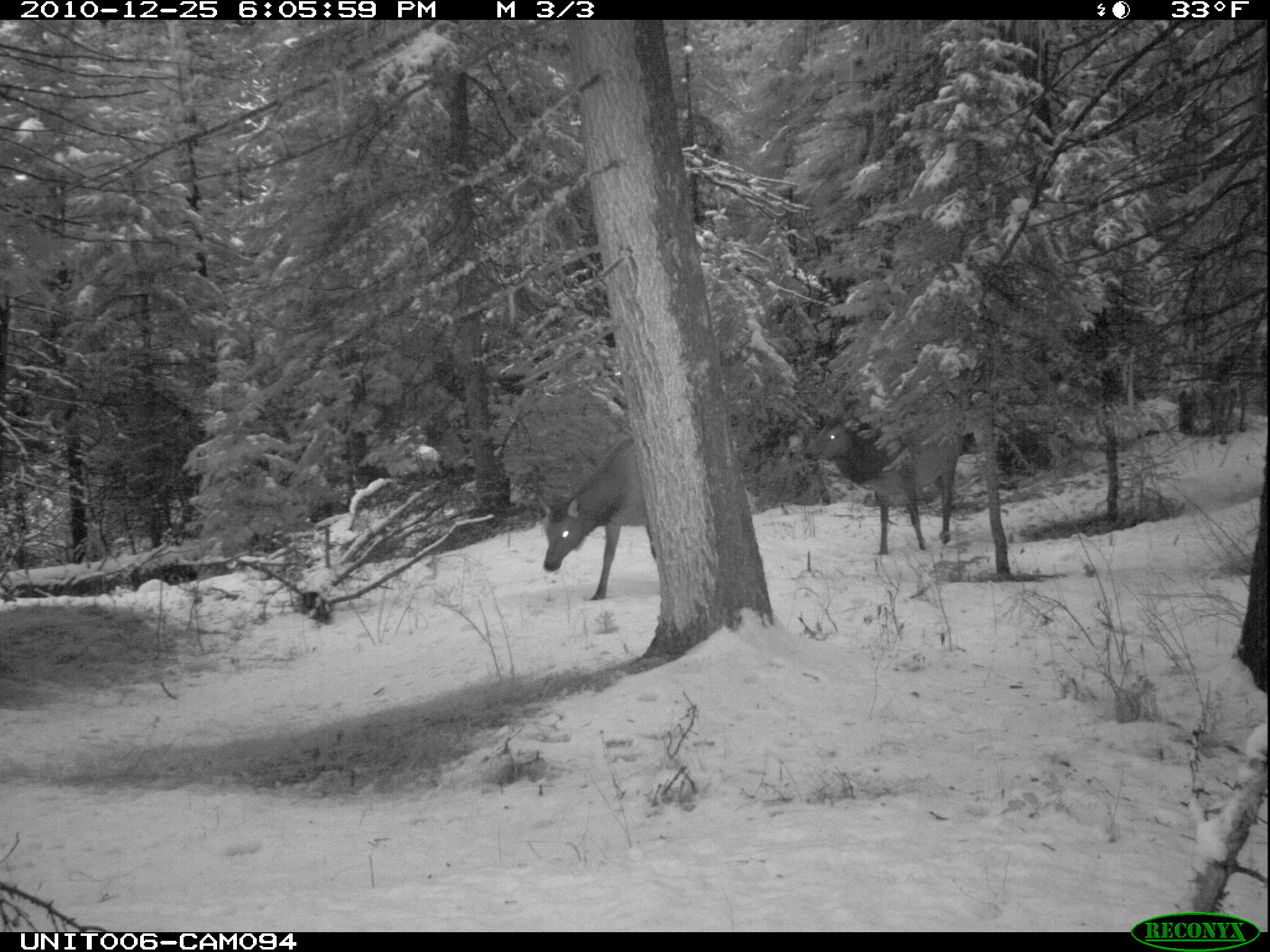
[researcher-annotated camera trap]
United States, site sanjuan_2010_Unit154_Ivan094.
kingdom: Animalia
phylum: Chordata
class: Mammalia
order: Artiodactyla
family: Cervidae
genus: Cervus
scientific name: Cervus elaphus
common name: red deer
Cervus elaphus (red deer).